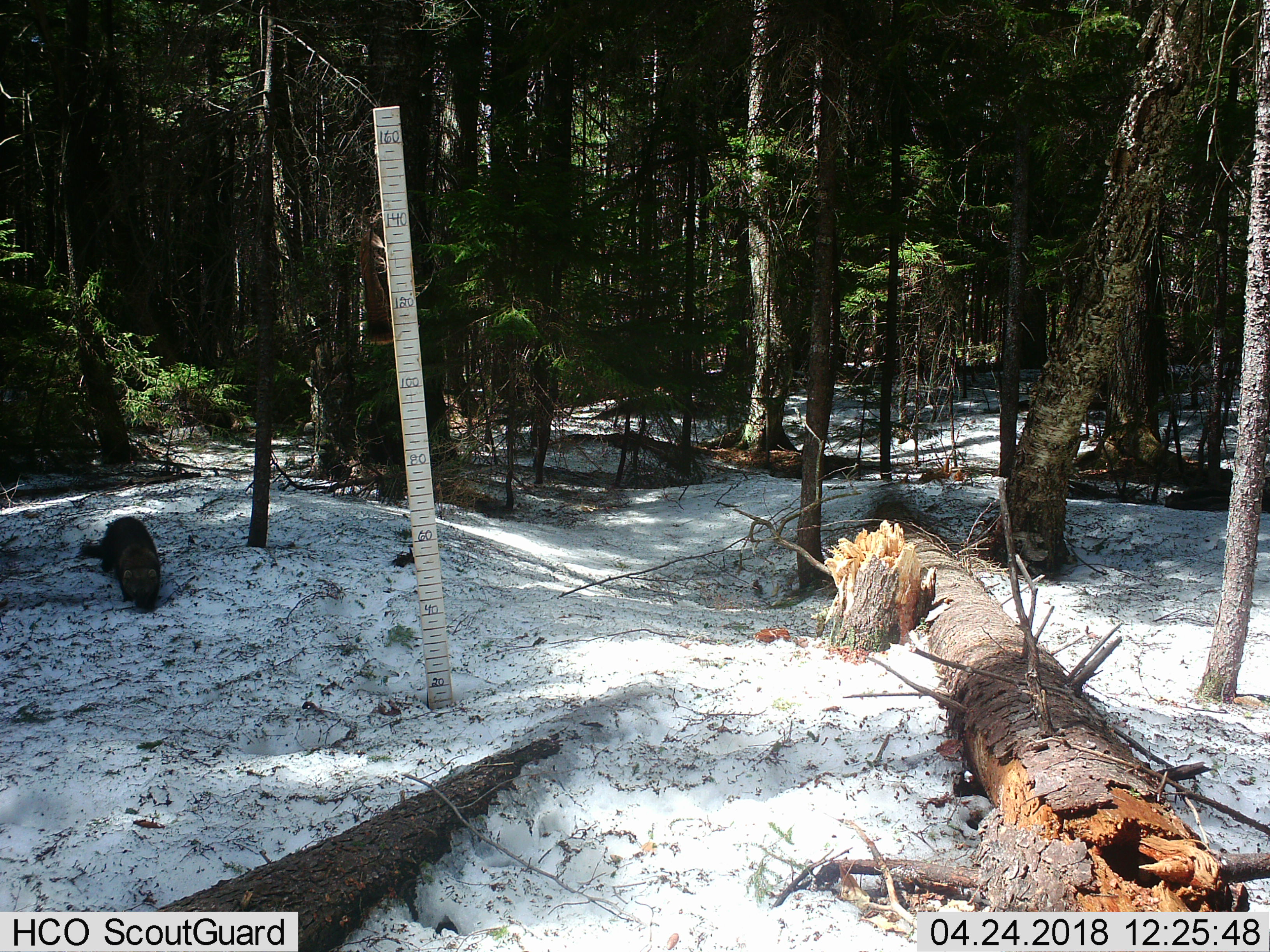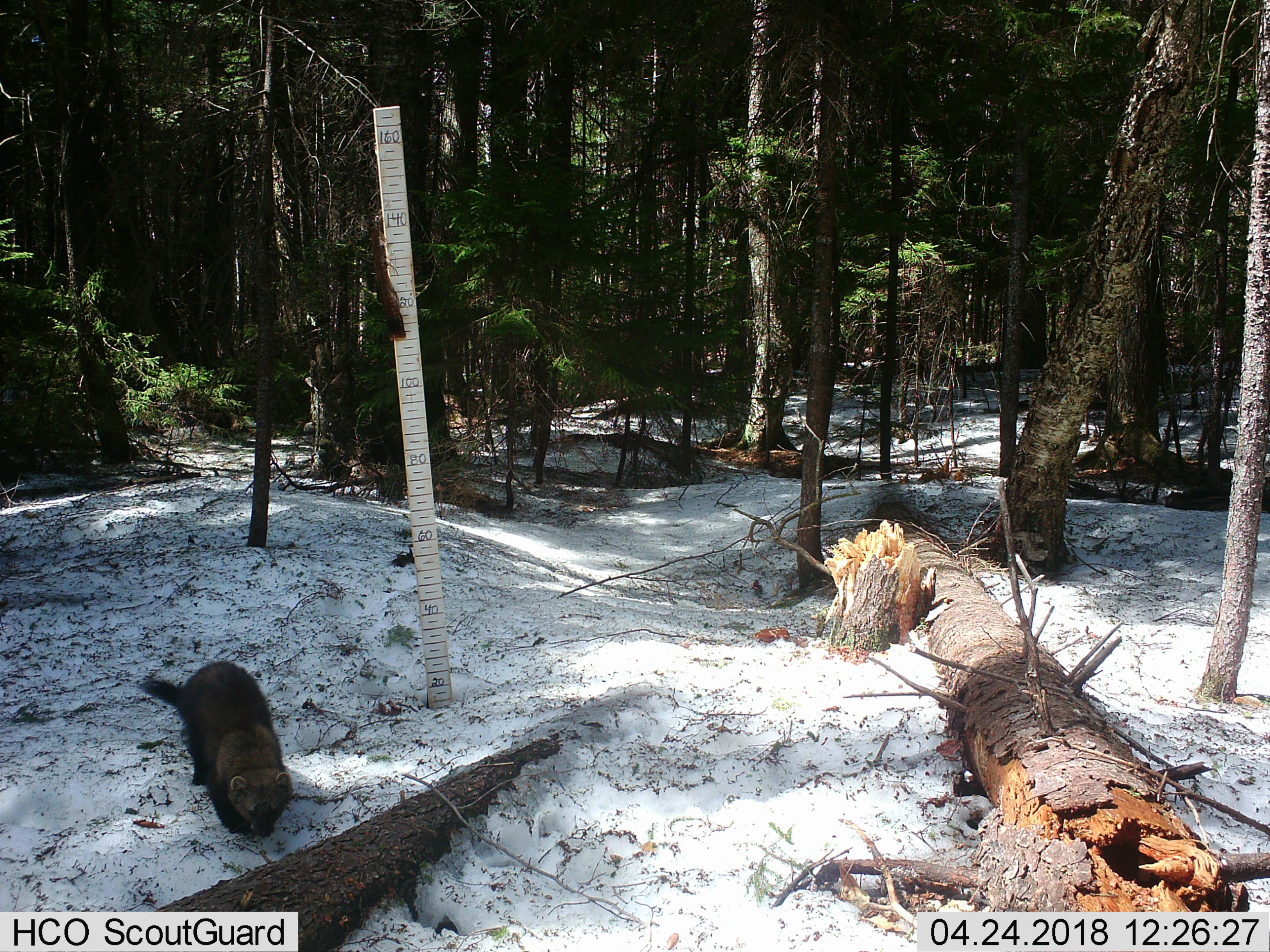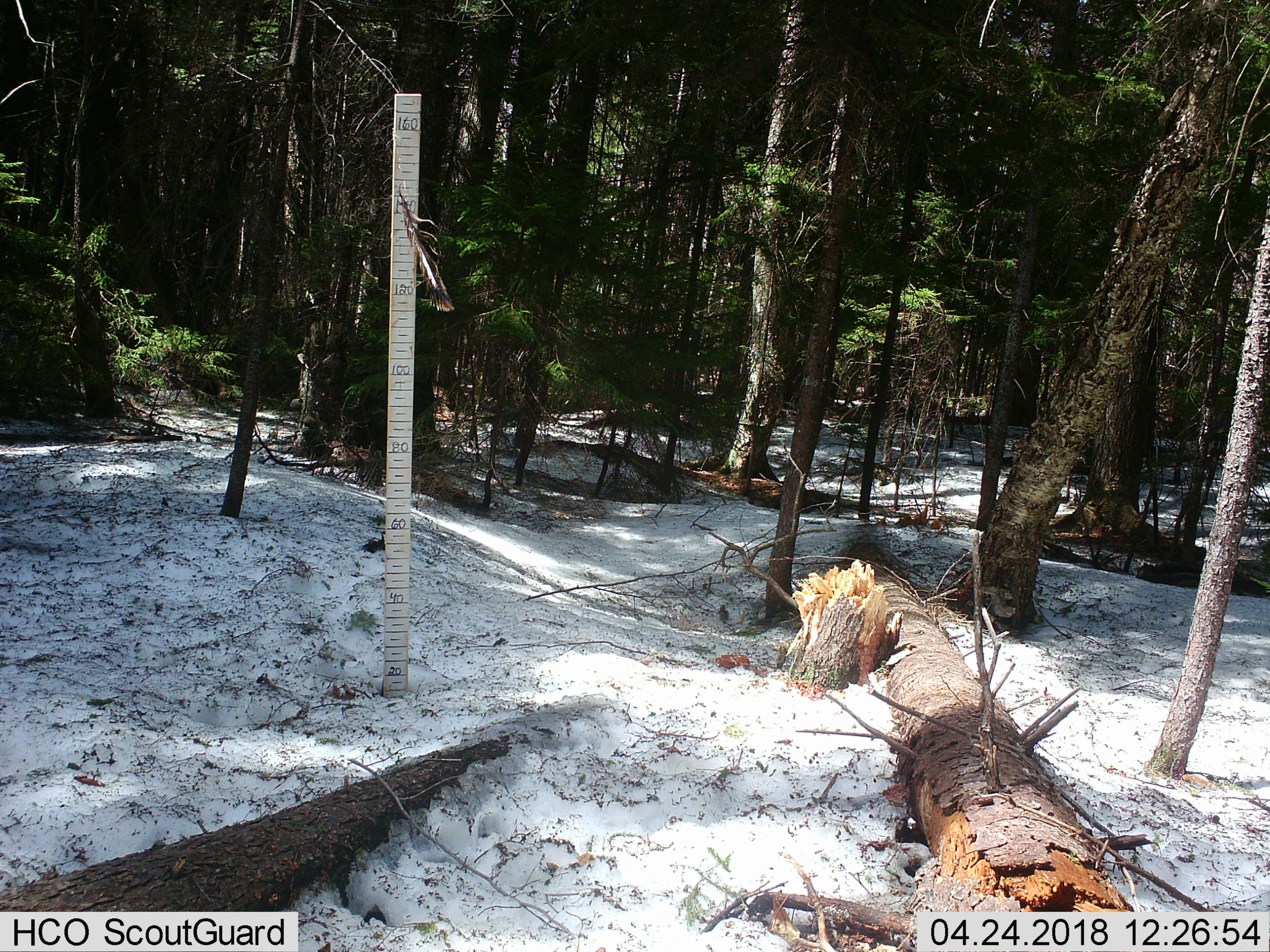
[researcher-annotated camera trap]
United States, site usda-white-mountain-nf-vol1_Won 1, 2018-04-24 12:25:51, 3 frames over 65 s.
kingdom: Animalia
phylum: Chordata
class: Mammalia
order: Carnivora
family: Mustelidae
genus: Pekania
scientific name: Pekania pennanti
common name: fisher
Fisher (Pekania pennanti).